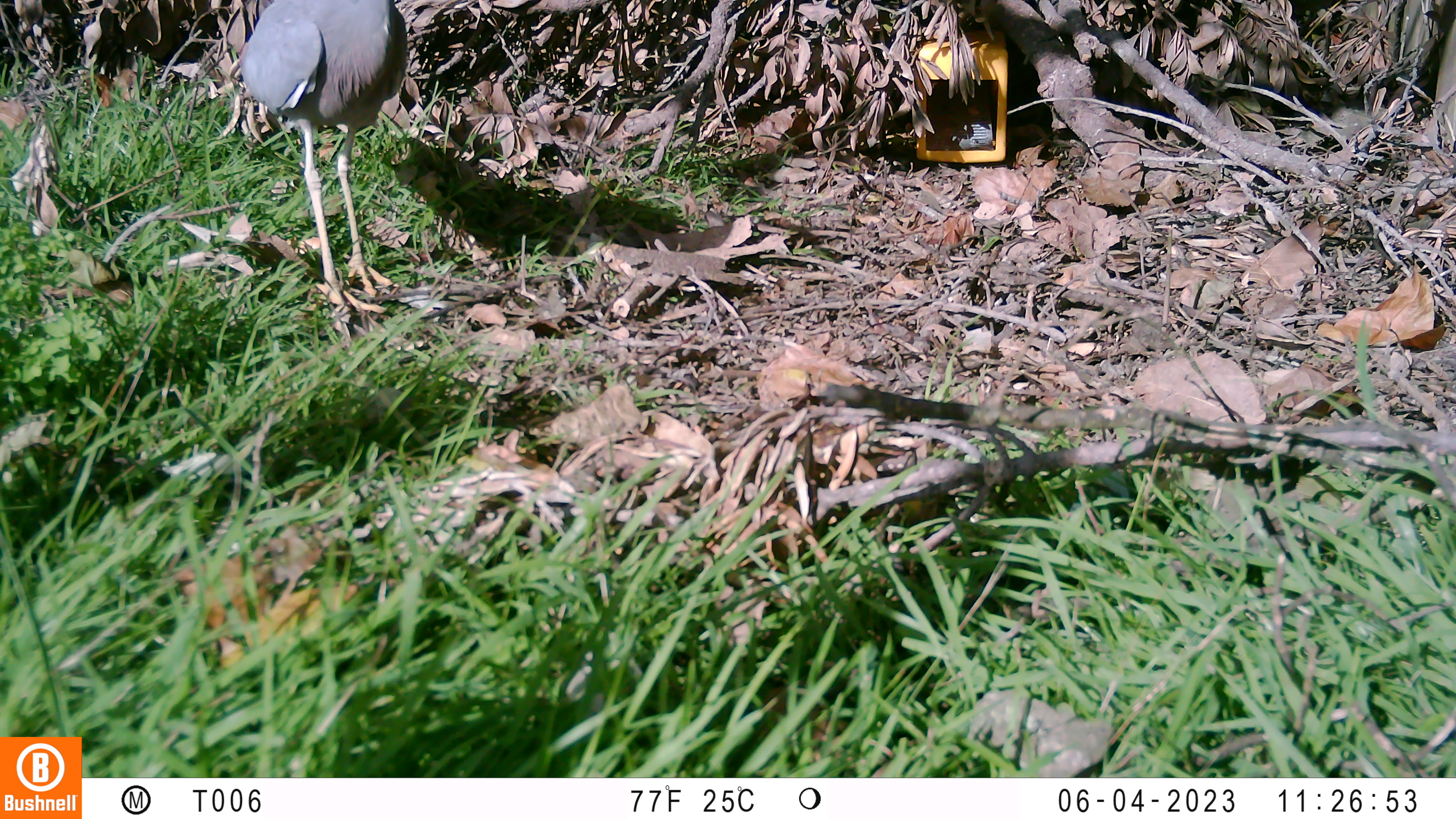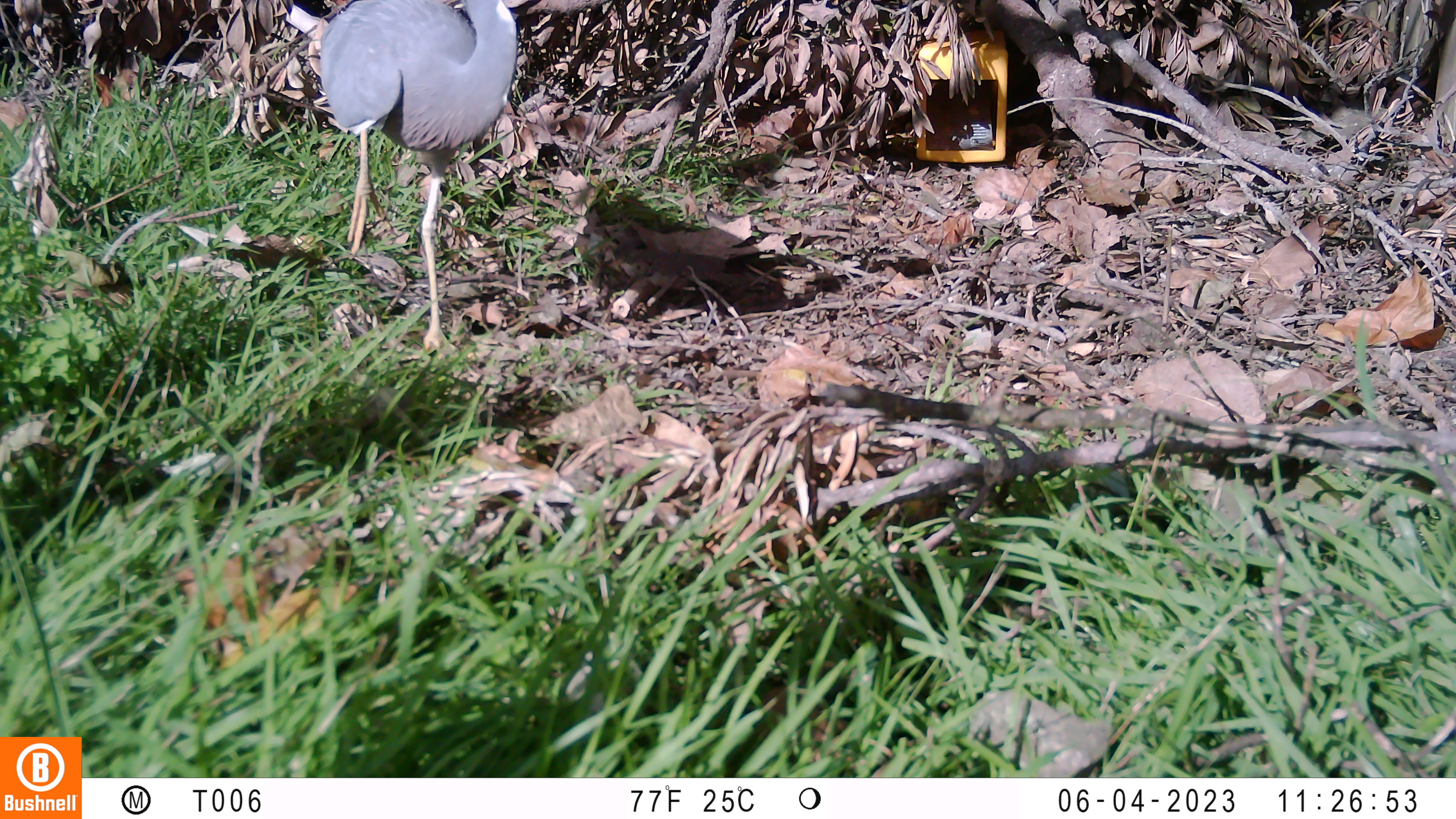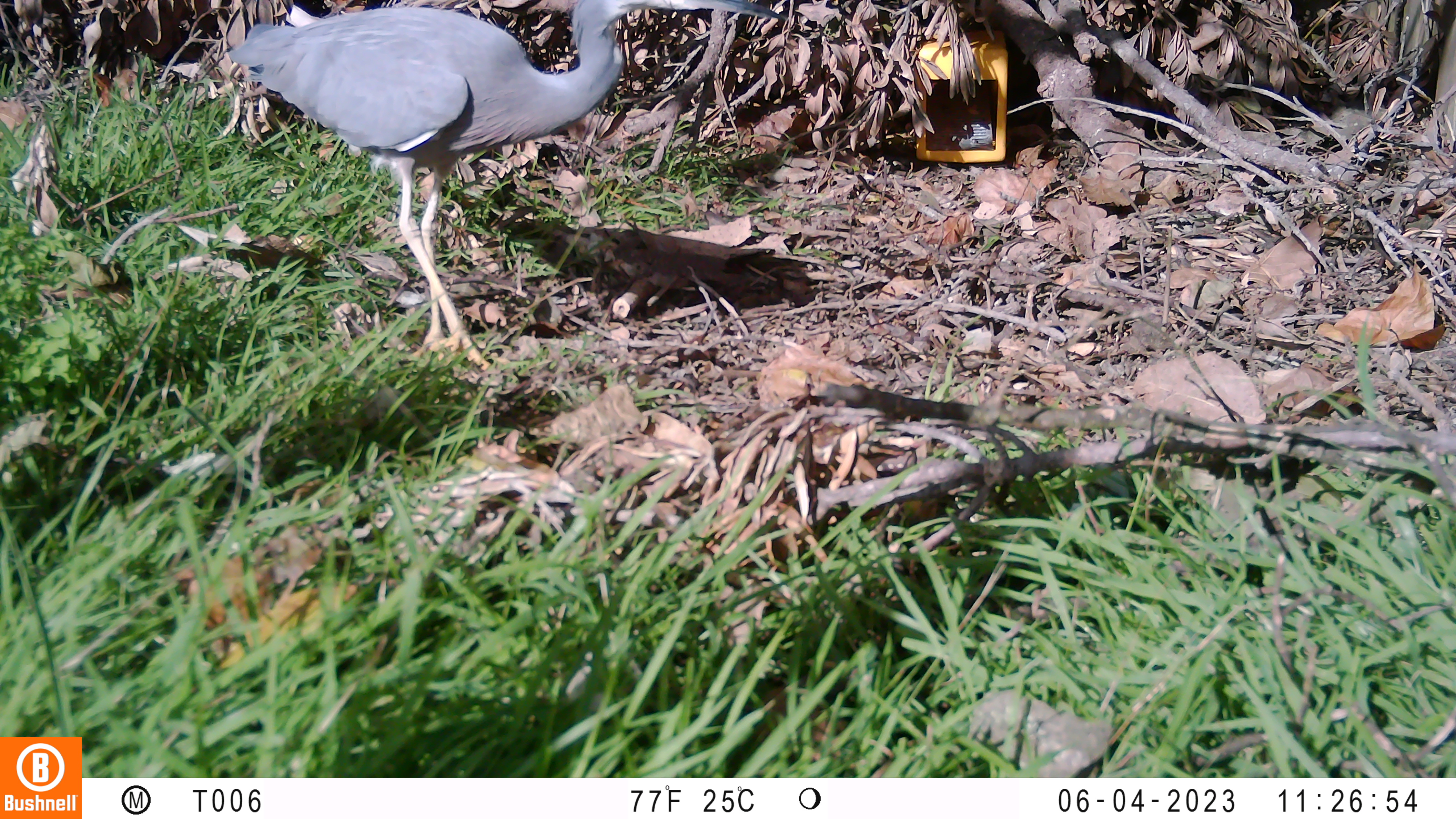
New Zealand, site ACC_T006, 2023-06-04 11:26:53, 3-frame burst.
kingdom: Animalia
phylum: Chordata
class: Aves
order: Pelecaniformes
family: Ardeidae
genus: Egretta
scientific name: Egretta novaehollandiae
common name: white-faced heron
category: white faced heron